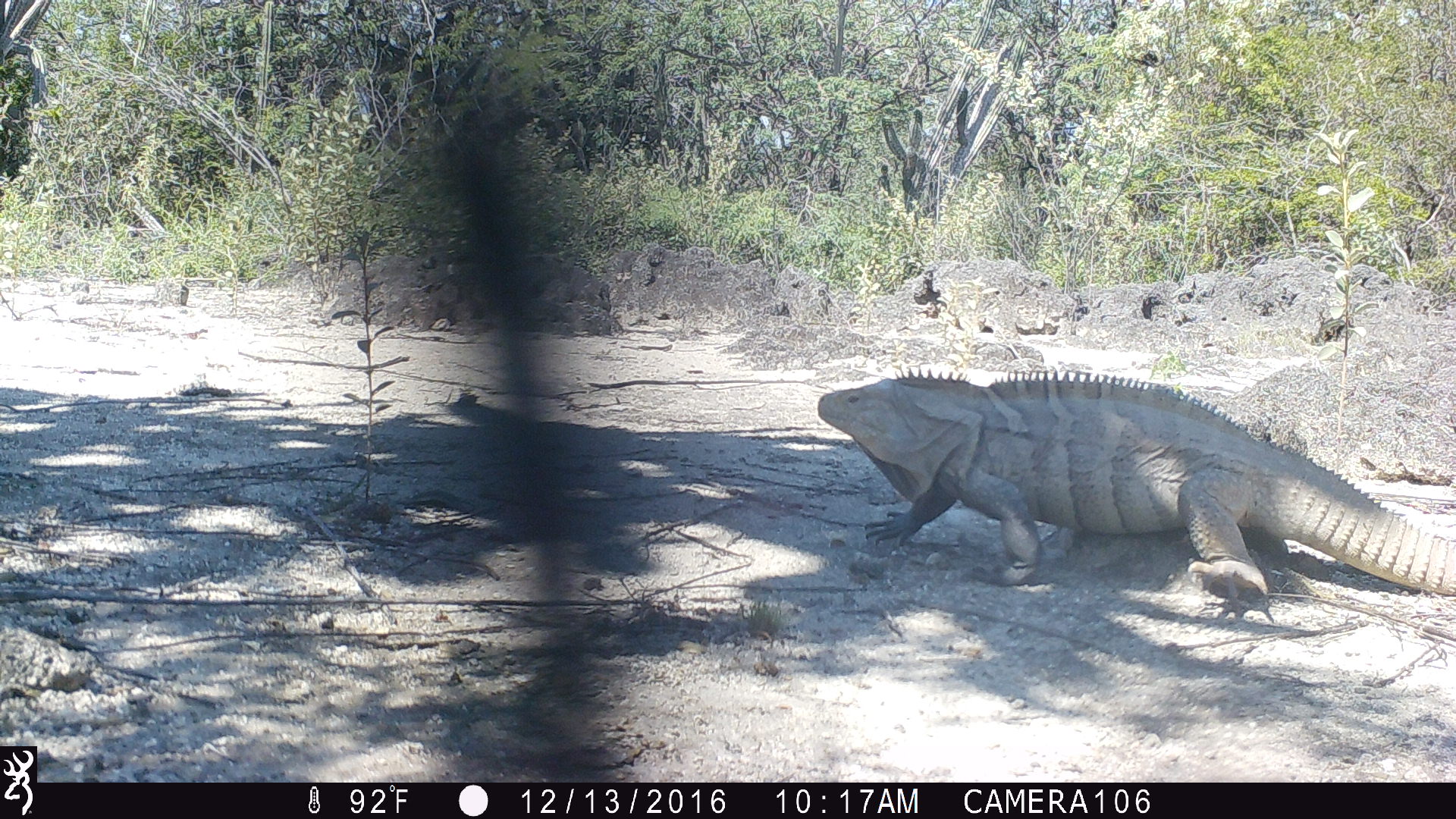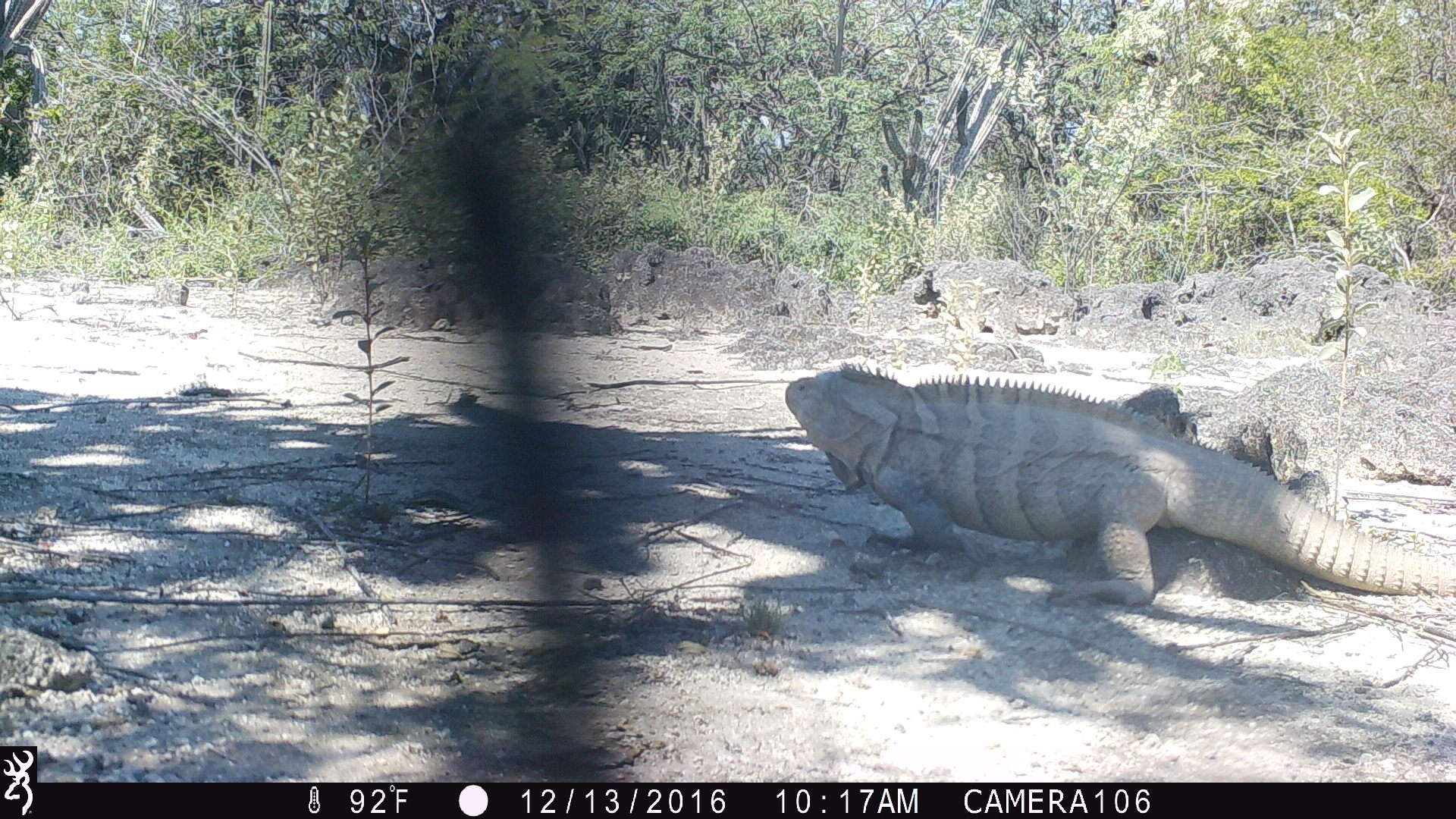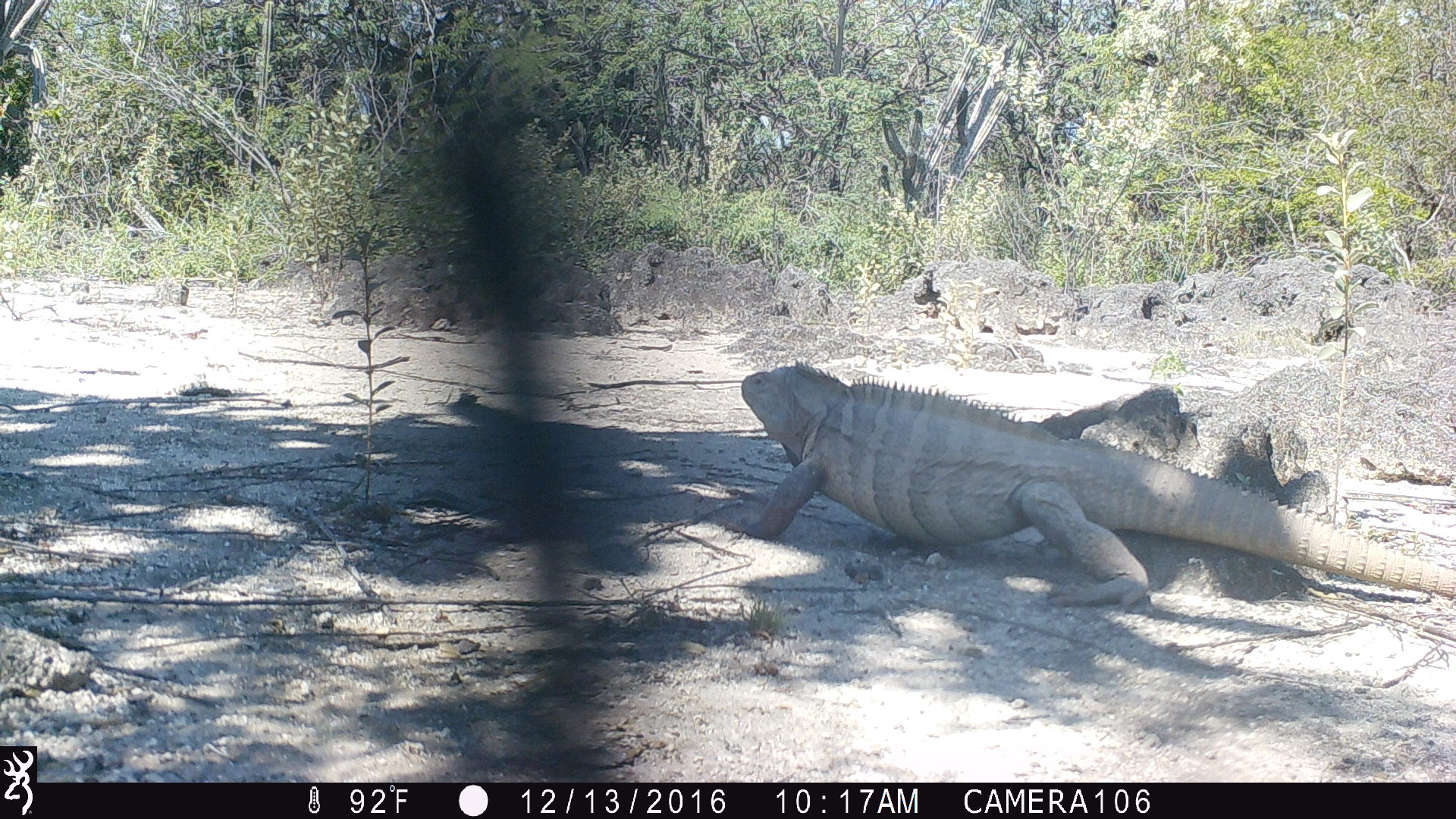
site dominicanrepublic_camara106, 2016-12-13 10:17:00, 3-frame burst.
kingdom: Animalia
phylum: Chordata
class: Reptilia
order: Squamata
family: Iguanidae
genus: Iguana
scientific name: Iguana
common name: typical iguanas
Iguana (typical iguanas).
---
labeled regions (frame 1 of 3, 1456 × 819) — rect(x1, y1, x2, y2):
iguana: rect(810, 353, 1448, 630)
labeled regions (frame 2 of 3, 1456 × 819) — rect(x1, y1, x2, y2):
iguana: rect(780, 359, 1456, 617)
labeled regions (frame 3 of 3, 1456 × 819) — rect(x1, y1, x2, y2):
iguana: rect(729, 361, 1456, 614)